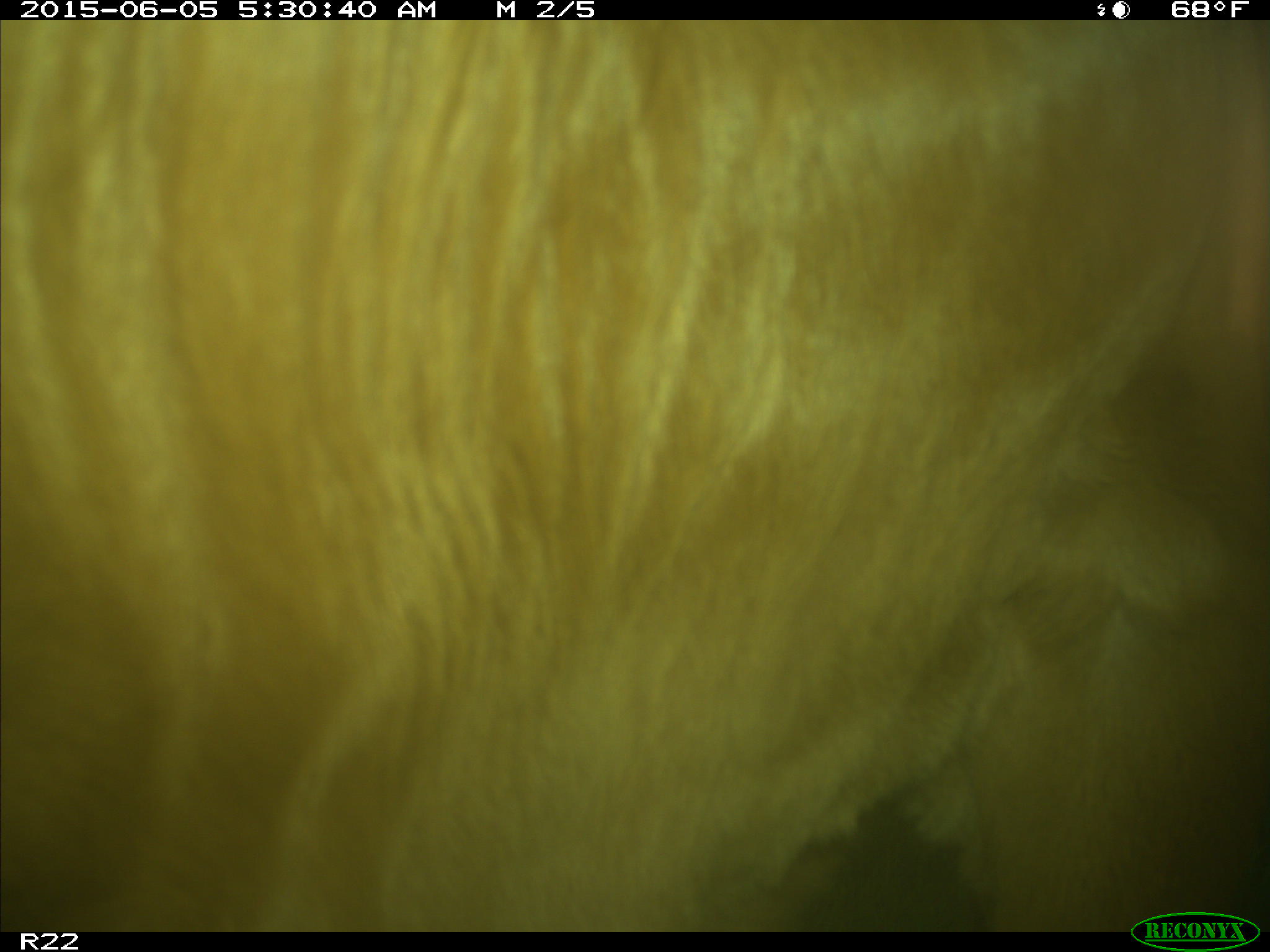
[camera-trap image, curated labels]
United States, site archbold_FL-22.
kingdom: Animalia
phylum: Chordata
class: Mammalia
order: Artiodactyla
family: Bovidae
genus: Bos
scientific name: Bos taurus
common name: domestic cow